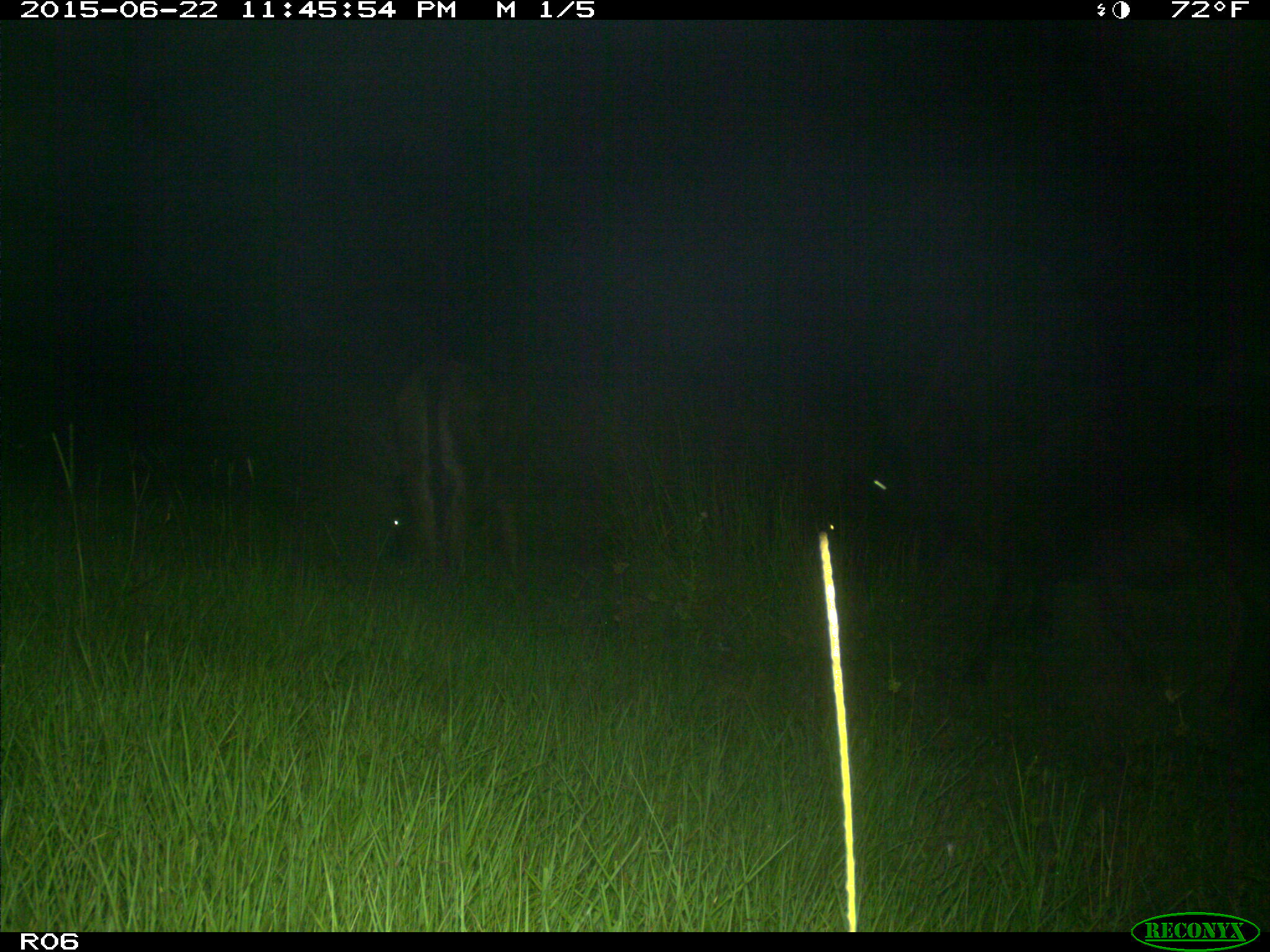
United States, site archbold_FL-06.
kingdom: Animalia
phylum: Chordata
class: Mammalia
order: Artiodactyla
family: Bovidae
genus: Bos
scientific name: Bos taurus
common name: domestic cow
Bos taurus (domestic cow).